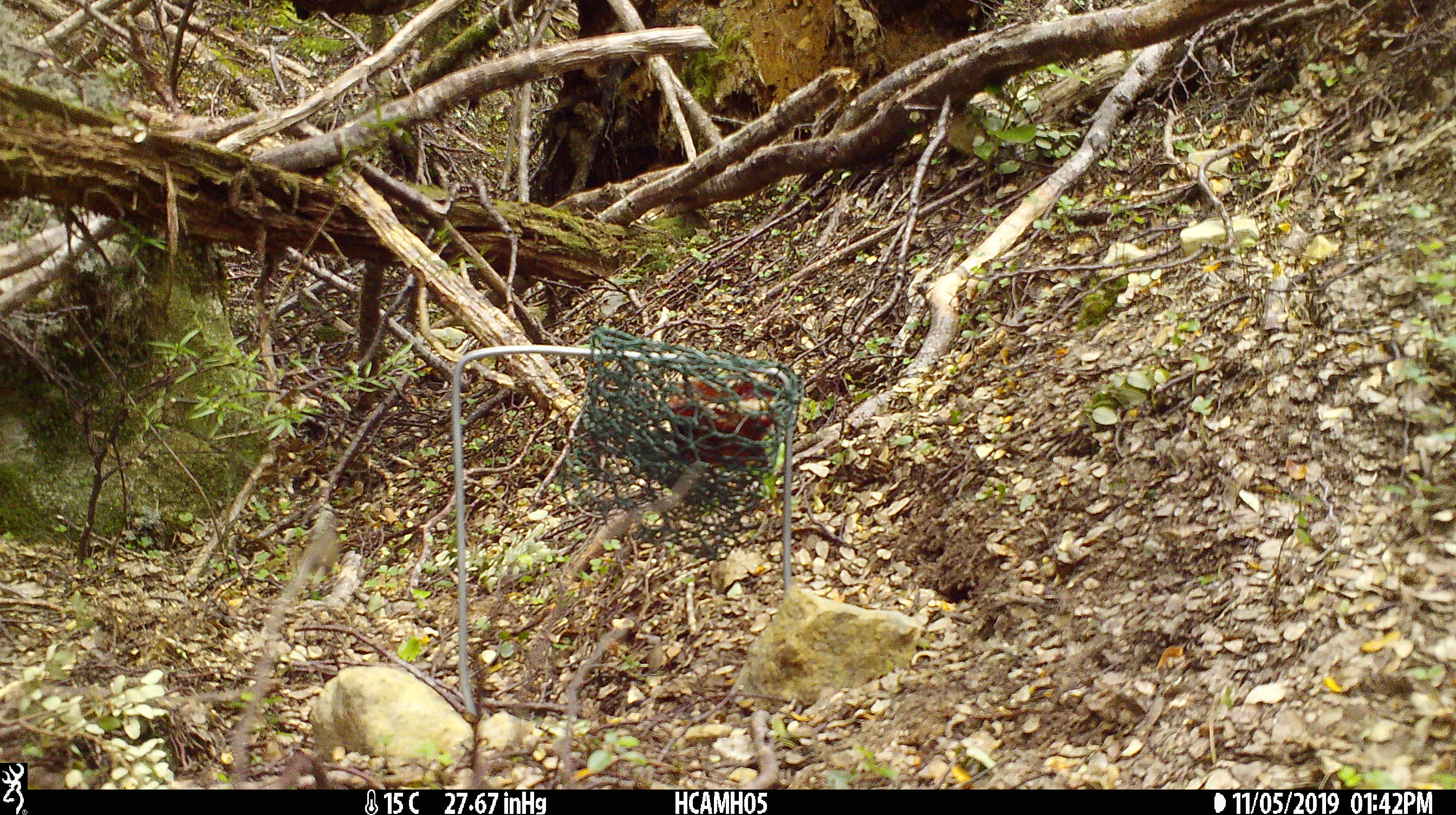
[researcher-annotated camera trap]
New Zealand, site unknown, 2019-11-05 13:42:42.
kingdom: Animalia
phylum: Chordata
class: Mammalia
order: Rodentia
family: Muridae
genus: Mus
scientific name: Mus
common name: mouse